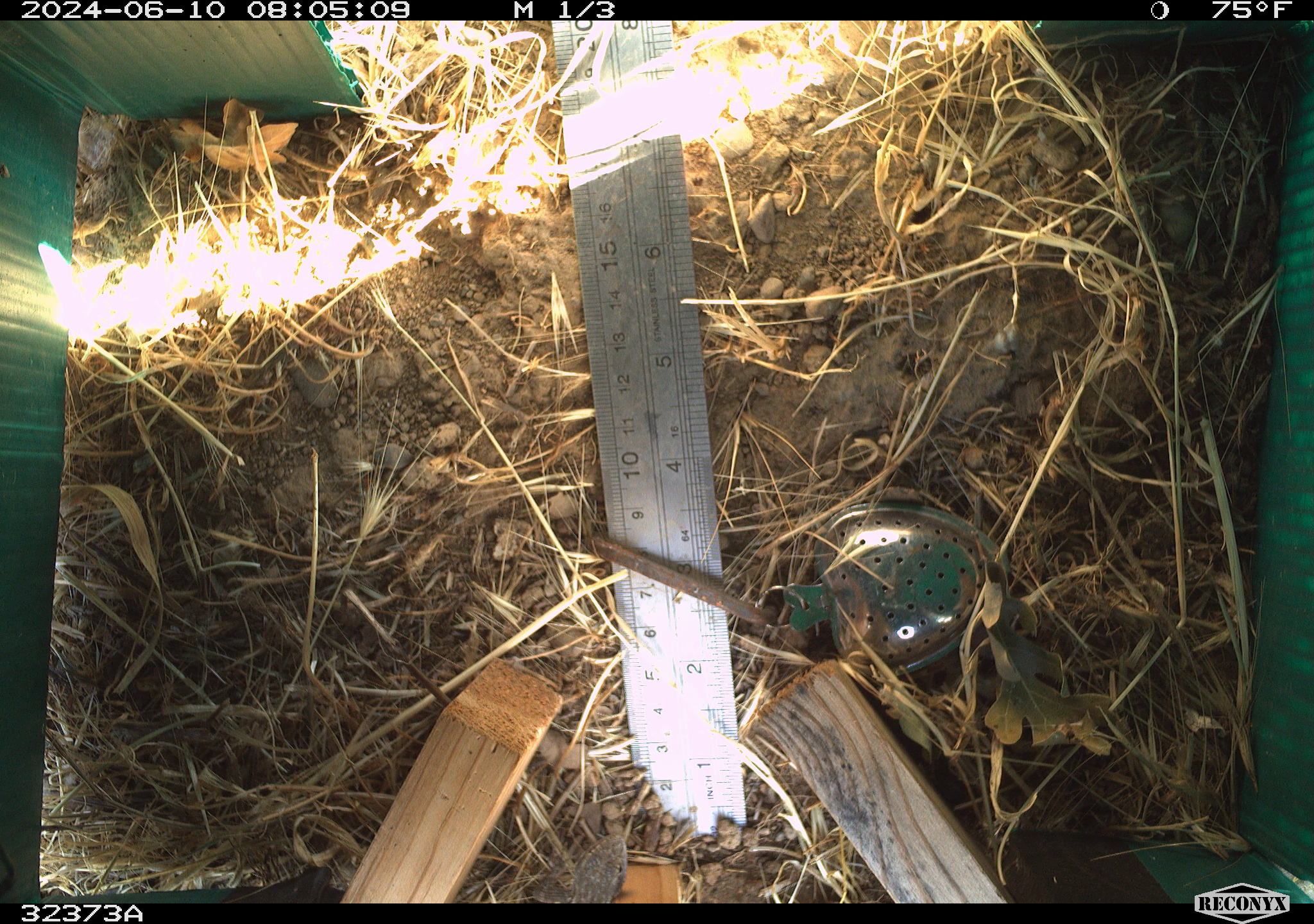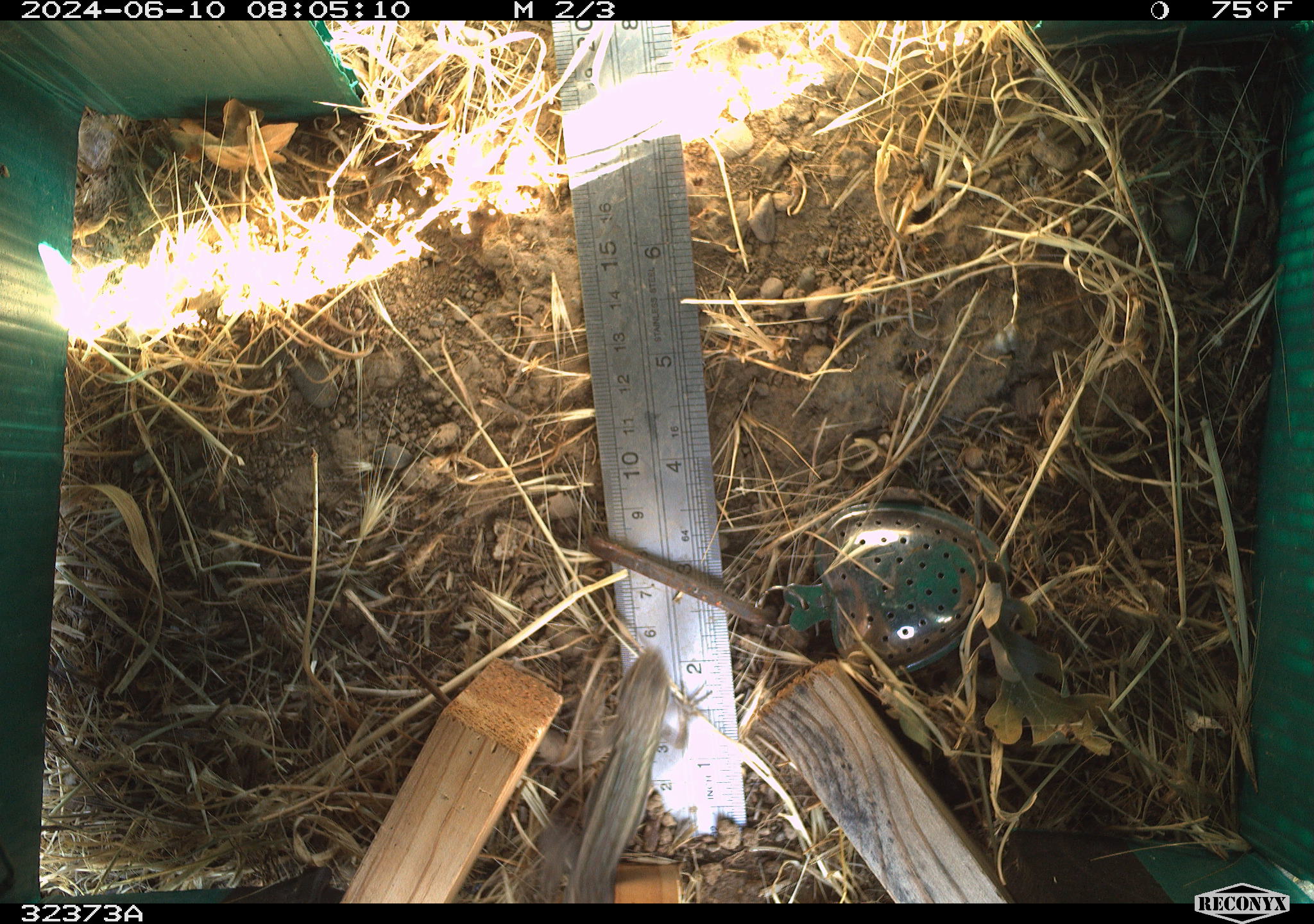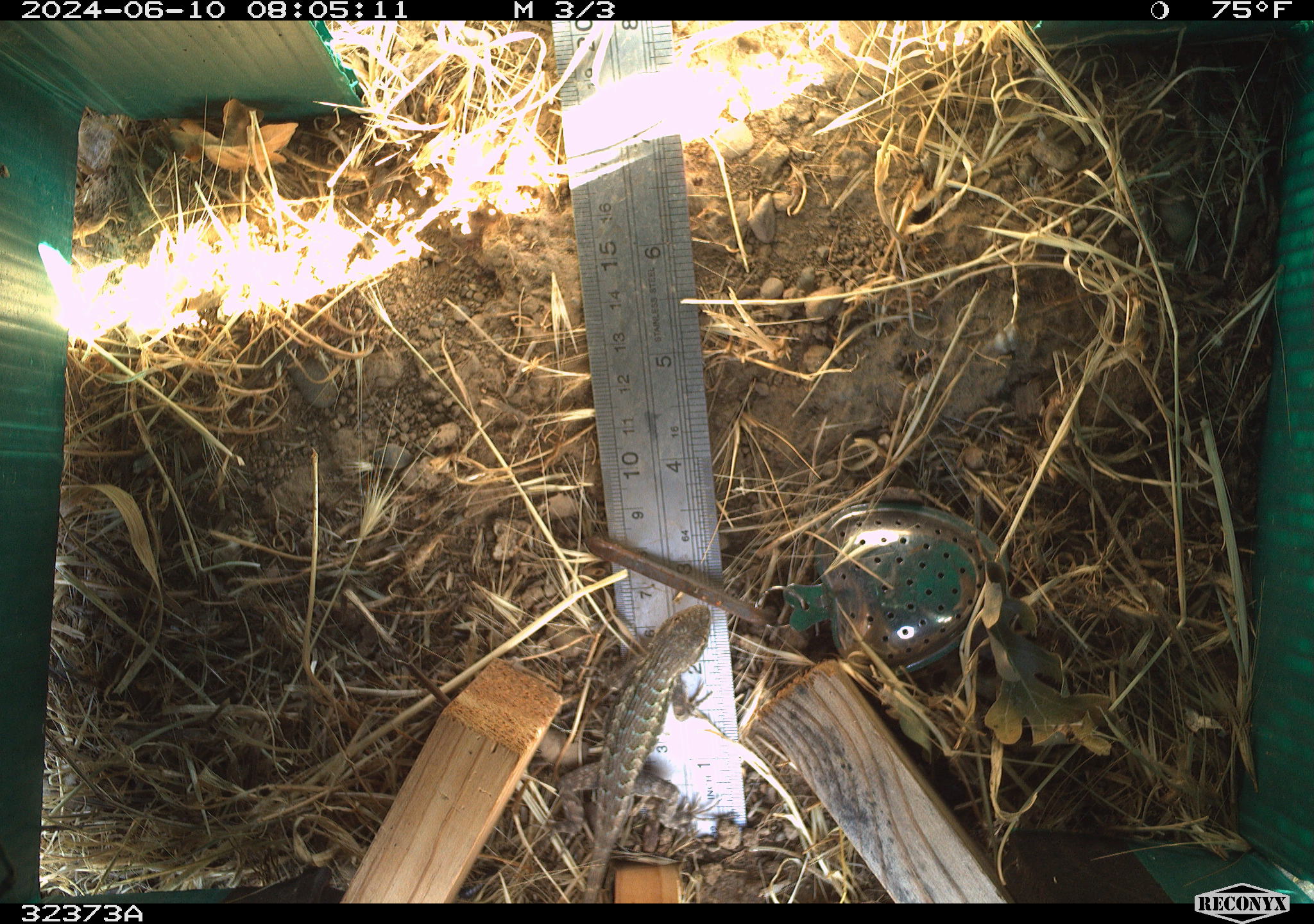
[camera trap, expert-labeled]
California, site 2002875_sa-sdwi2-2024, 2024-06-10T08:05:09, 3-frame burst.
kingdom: Animalia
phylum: Chordata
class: Reptilia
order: Squamata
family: Phrynosomatidae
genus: Sceloporus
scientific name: Sceloporus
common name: spiny lizards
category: sceloporus species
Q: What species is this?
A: Sceloporus species (spiny lizards) (Sceloporus).